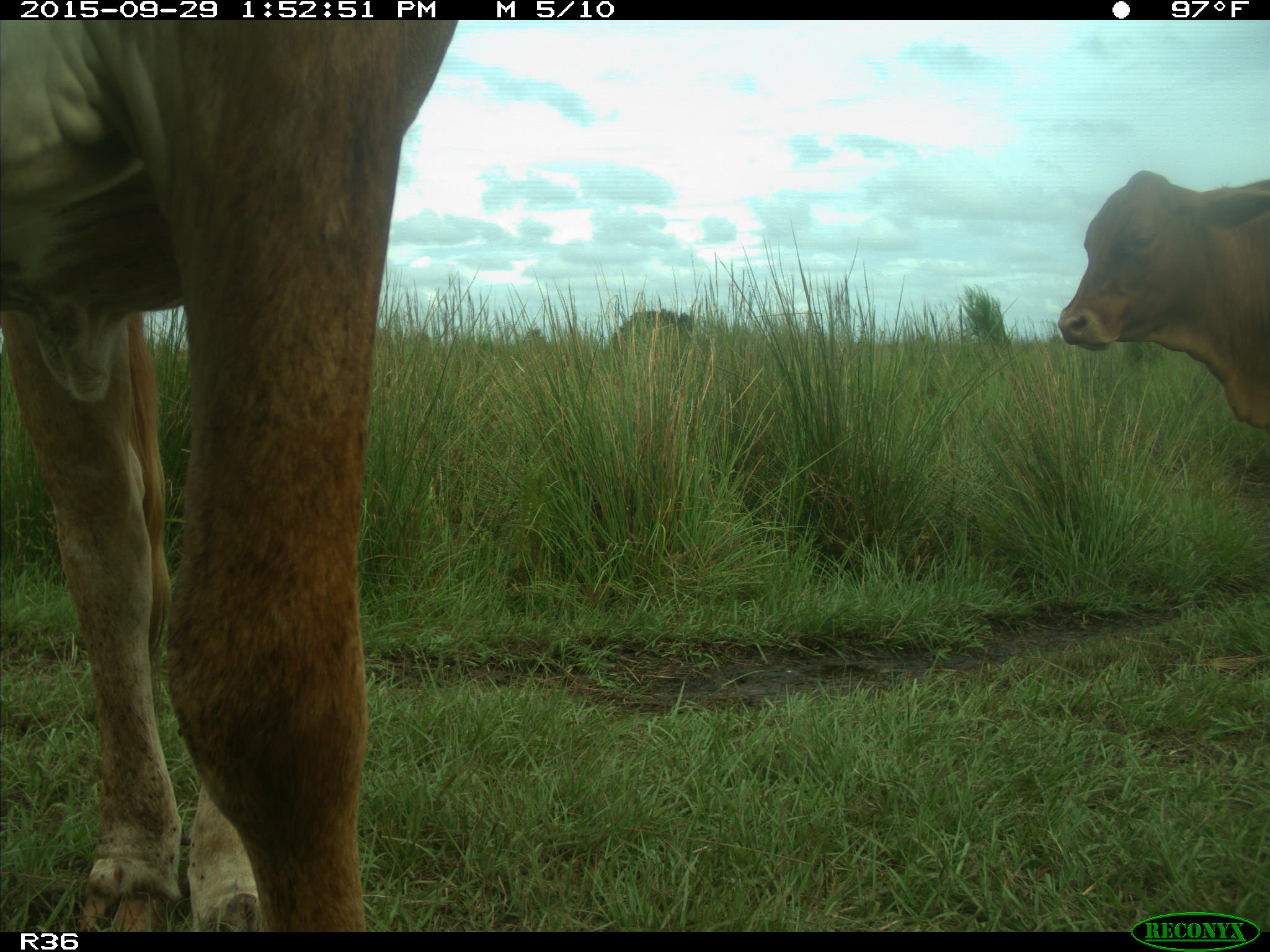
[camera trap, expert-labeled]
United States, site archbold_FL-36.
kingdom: Animalia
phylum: Chordata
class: Mammalia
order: Artiodactyla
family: Bovidae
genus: Bos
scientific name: Bos taurus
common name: domestic cow